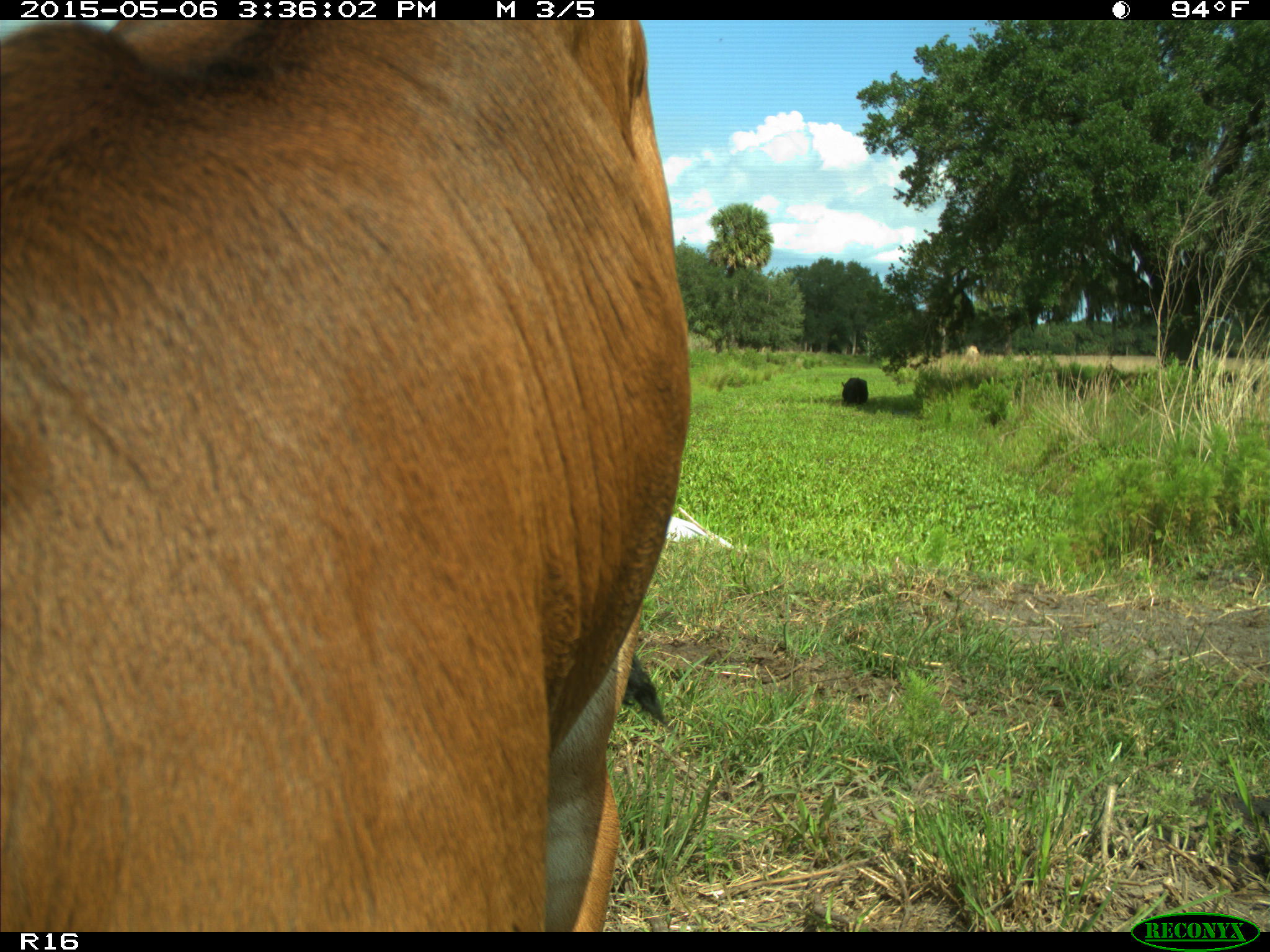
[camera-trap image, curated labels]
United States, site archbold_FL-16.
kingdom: Animalia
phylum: Chordata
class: Mammalia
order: Artiodactyla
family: Bovidae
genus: Bos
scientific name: Bos taurus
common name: domestic cow